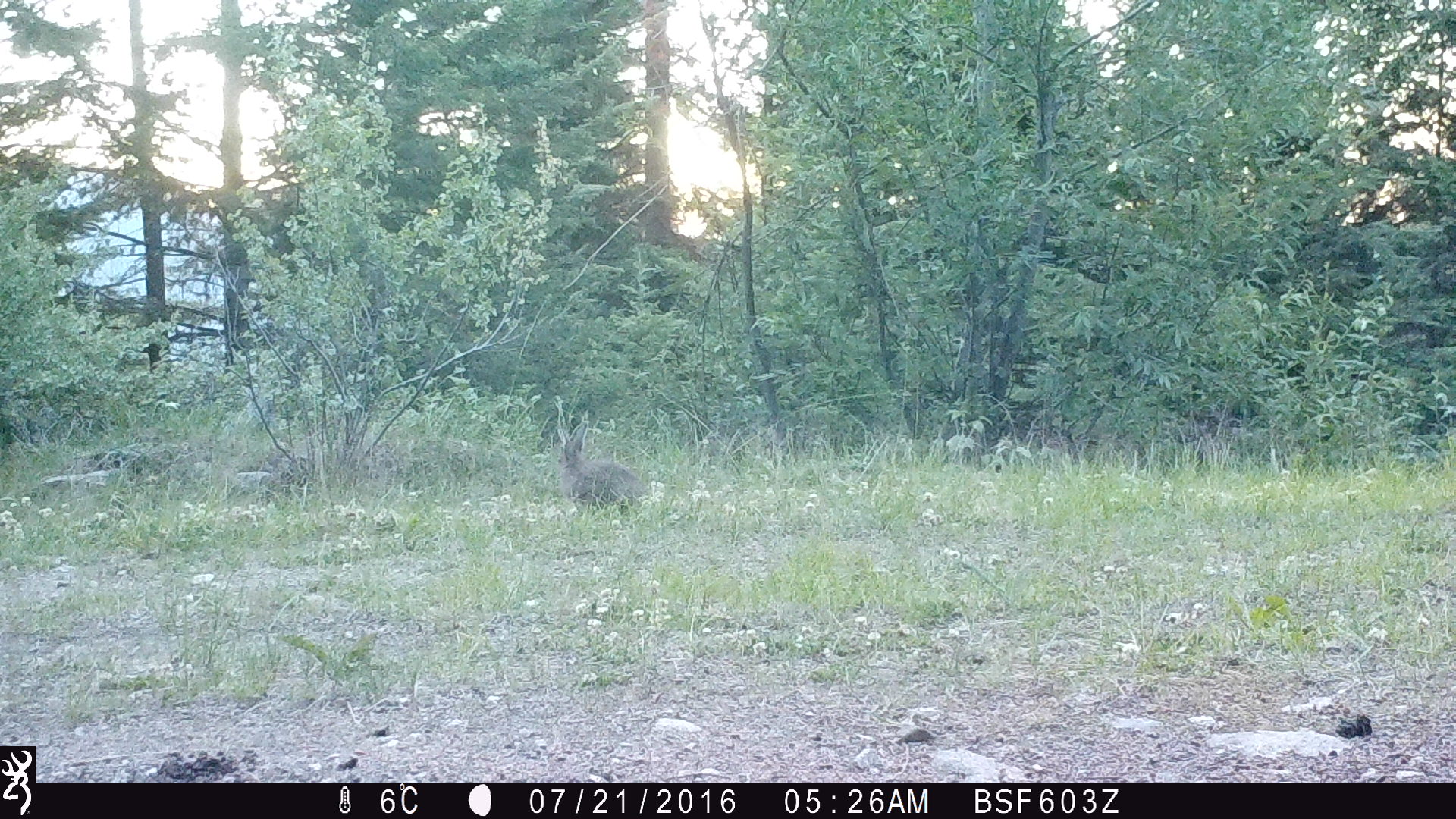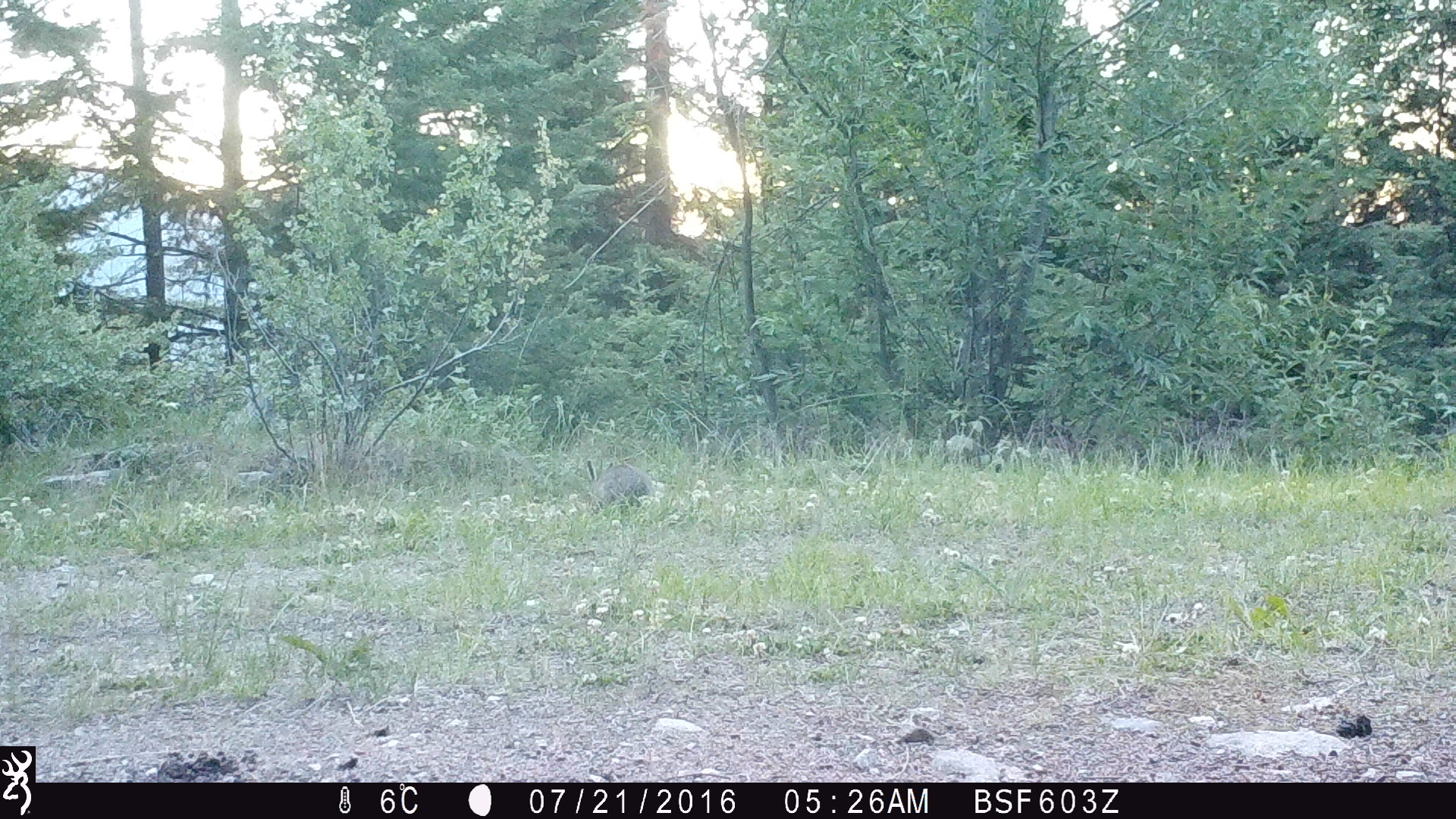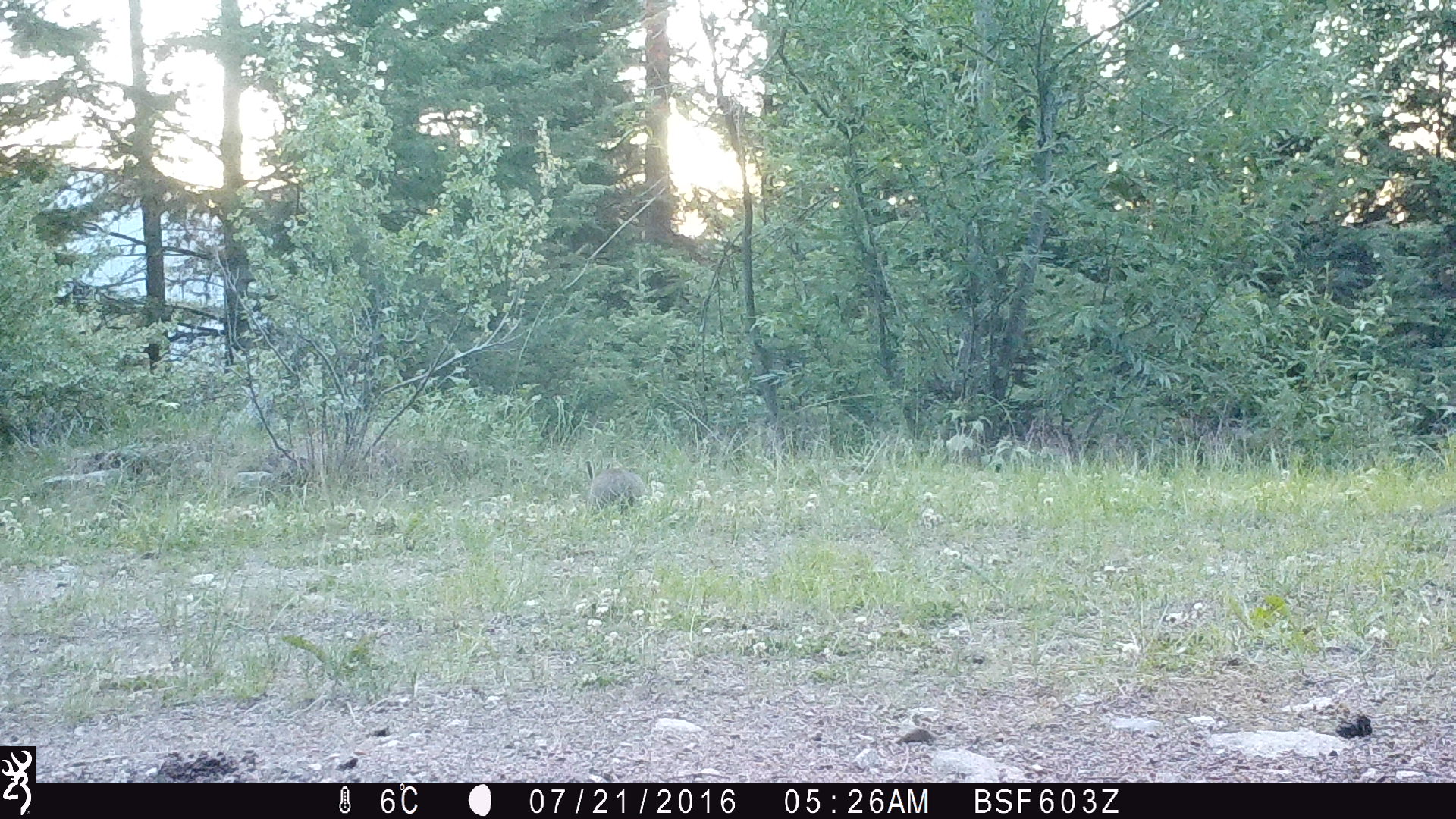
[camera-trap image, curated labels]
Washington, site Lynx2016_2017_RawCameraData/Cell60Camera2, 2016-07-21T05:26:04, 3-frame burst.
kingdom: Animalia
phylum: Chordata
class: Mammalia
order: Lagomorpha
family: Leporidae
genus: Lepus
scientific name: Lepus americanus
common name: snowshoe hare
Lepus americanus (snowshoe hare). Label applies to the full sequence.